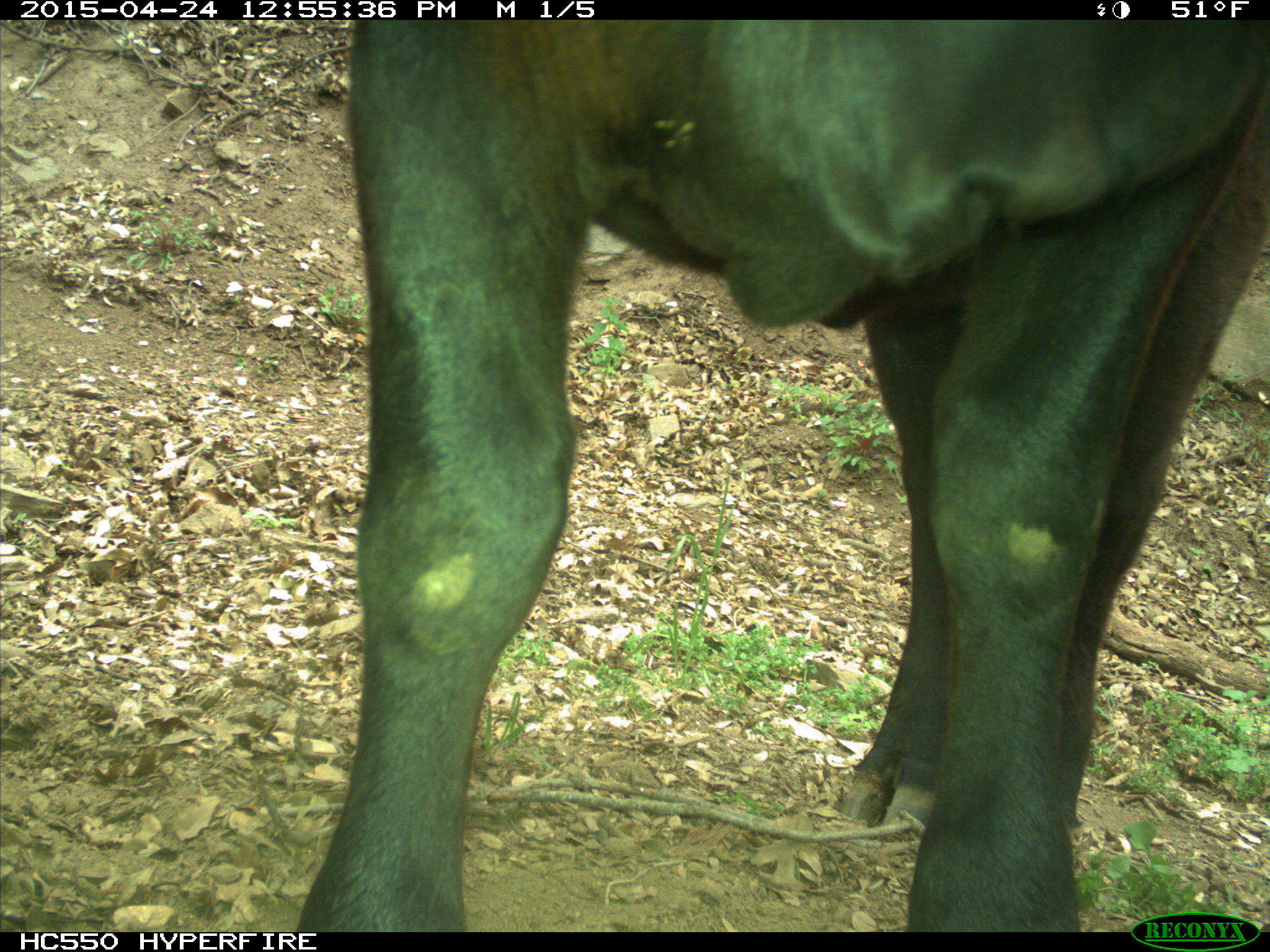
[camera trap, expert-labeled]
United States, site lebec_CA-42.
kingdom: Animalia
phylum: Chordata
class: Mammalia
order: Artiodactyla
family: Bovidae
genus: Bos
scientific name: Bos taurus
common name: domestic cow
Bos taurus (domestic cow).